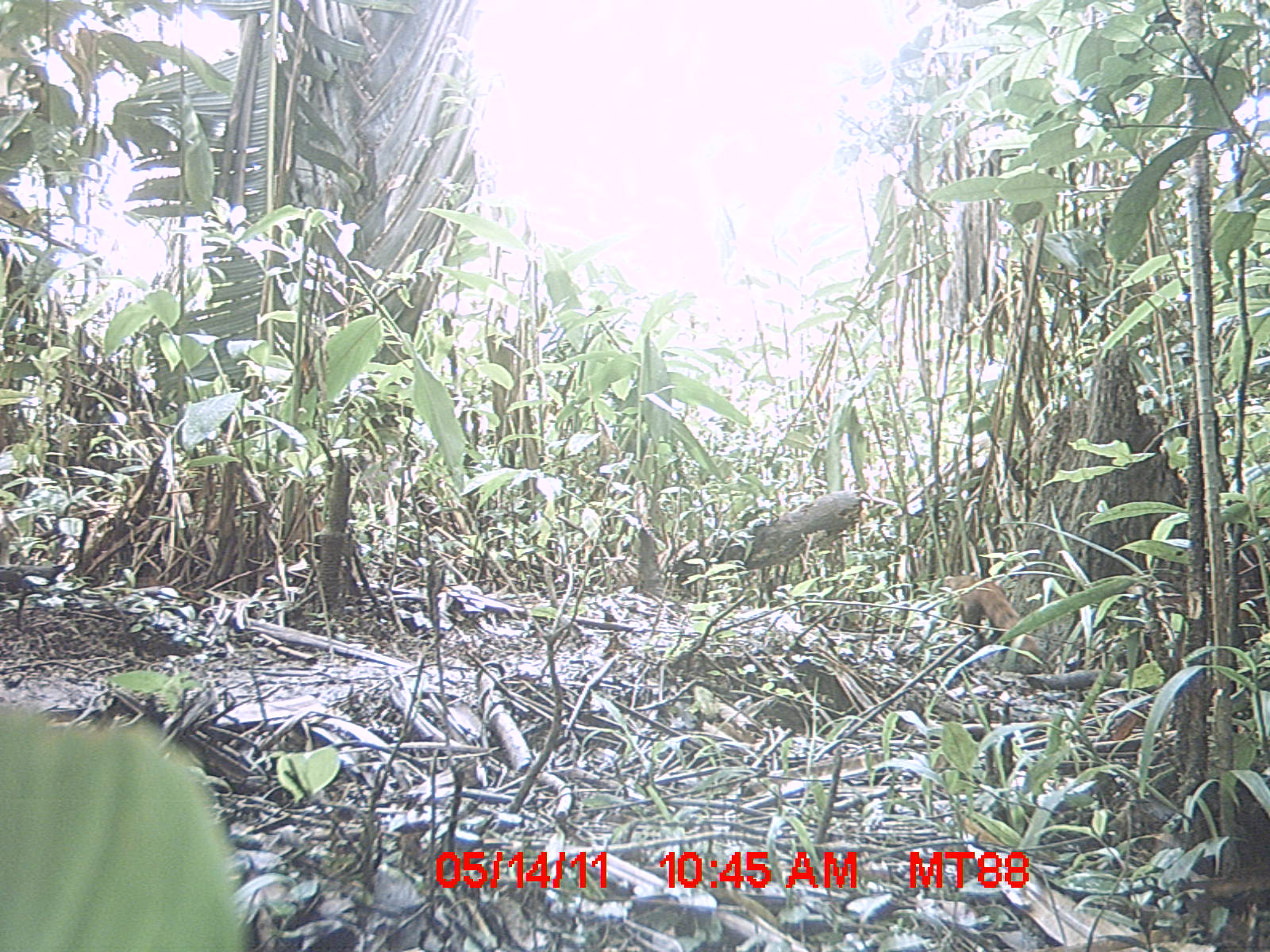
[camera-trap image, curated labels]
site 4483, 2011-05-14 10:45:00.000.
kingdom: Animalia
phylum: Chordata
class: Mammalia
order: Carnivora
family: Eupleridae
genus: Galidia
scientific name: Galidia elegans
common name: ring-tailed vontsira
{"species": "Galidia elegans (ring-tailed vontsira)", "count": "1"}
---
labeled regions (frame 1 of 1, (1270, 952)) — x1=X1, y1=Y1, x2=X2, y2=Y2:
galidia elegans: x1=942, y1=575, x2=1043, y2=658